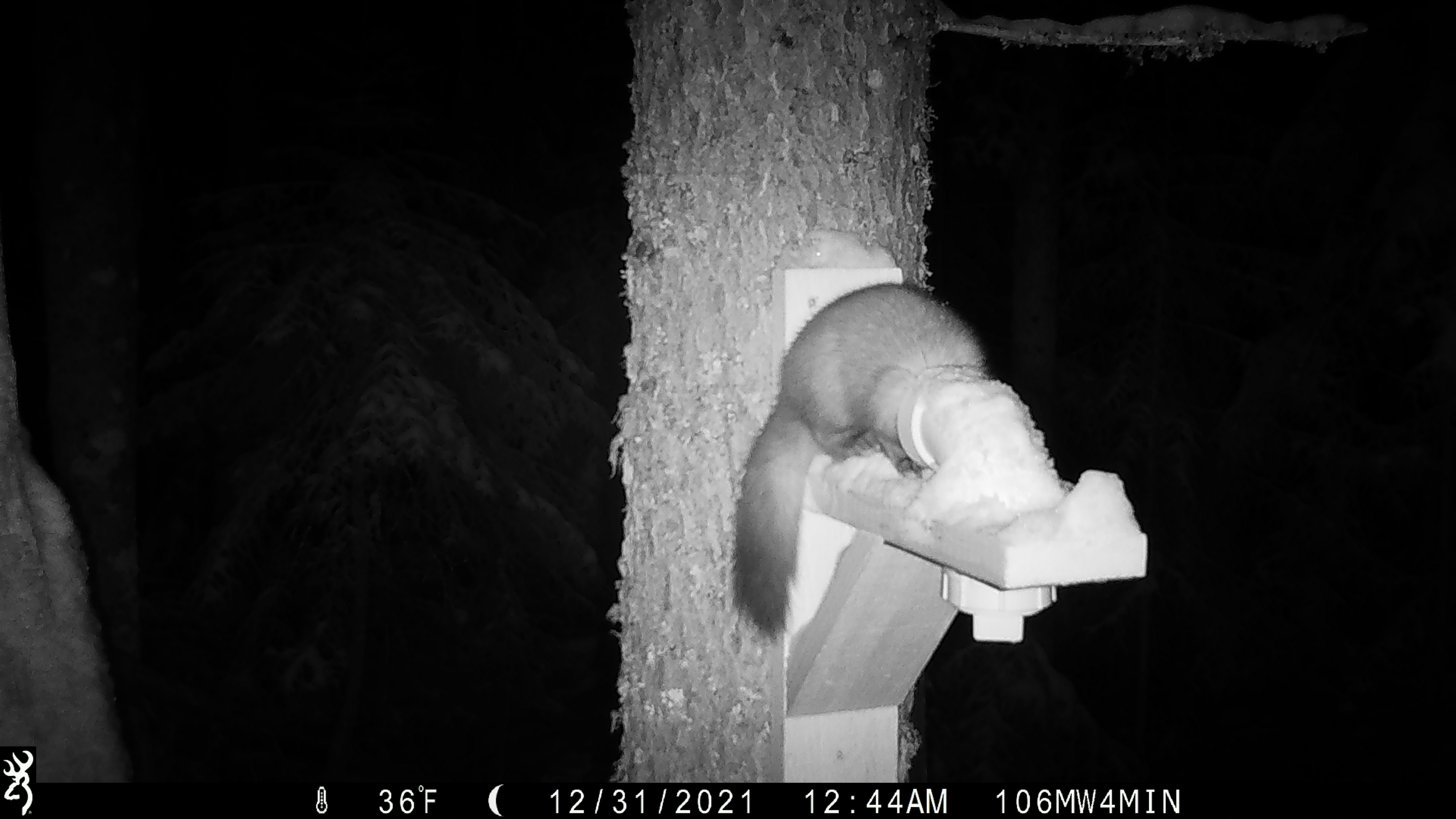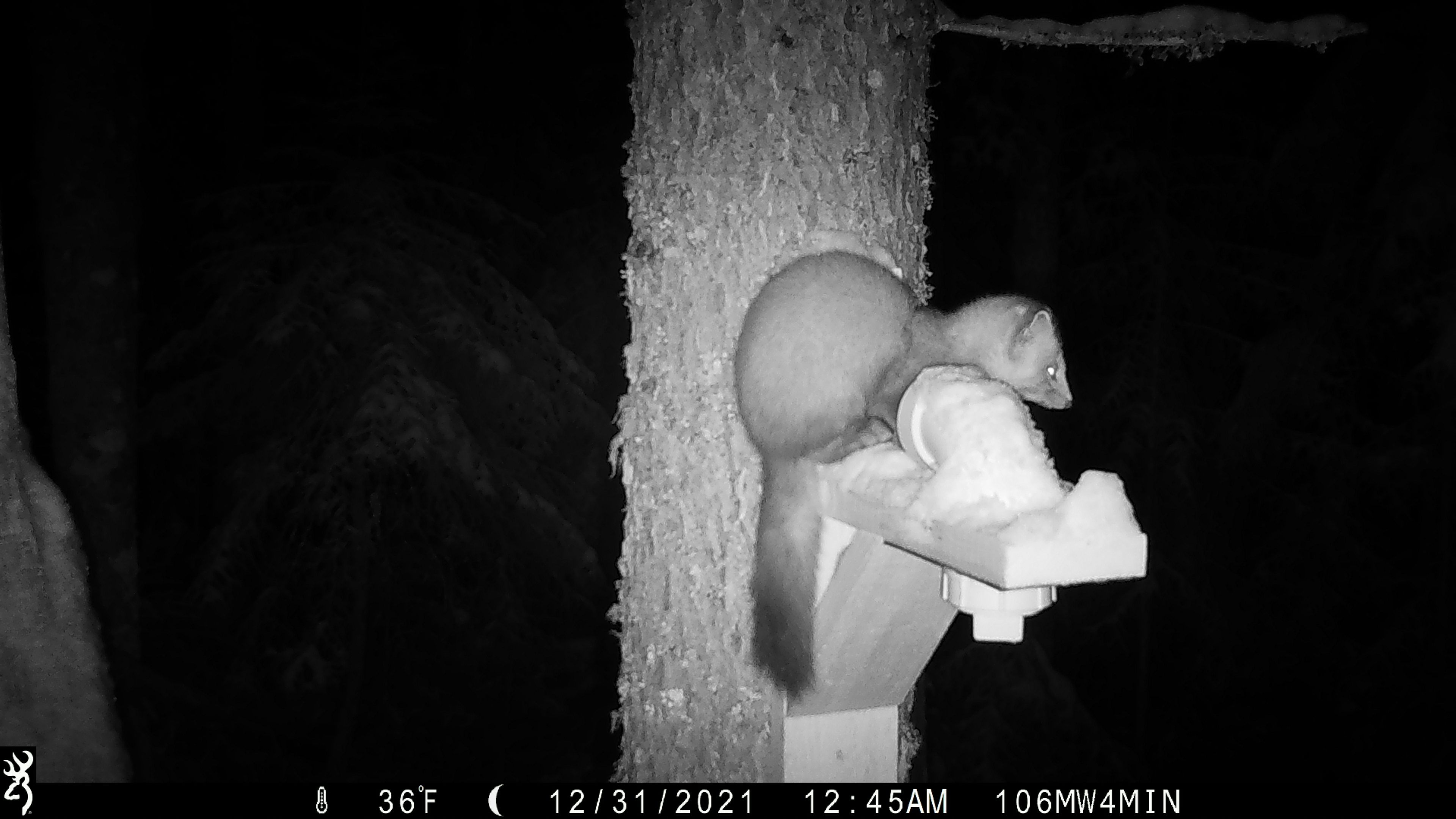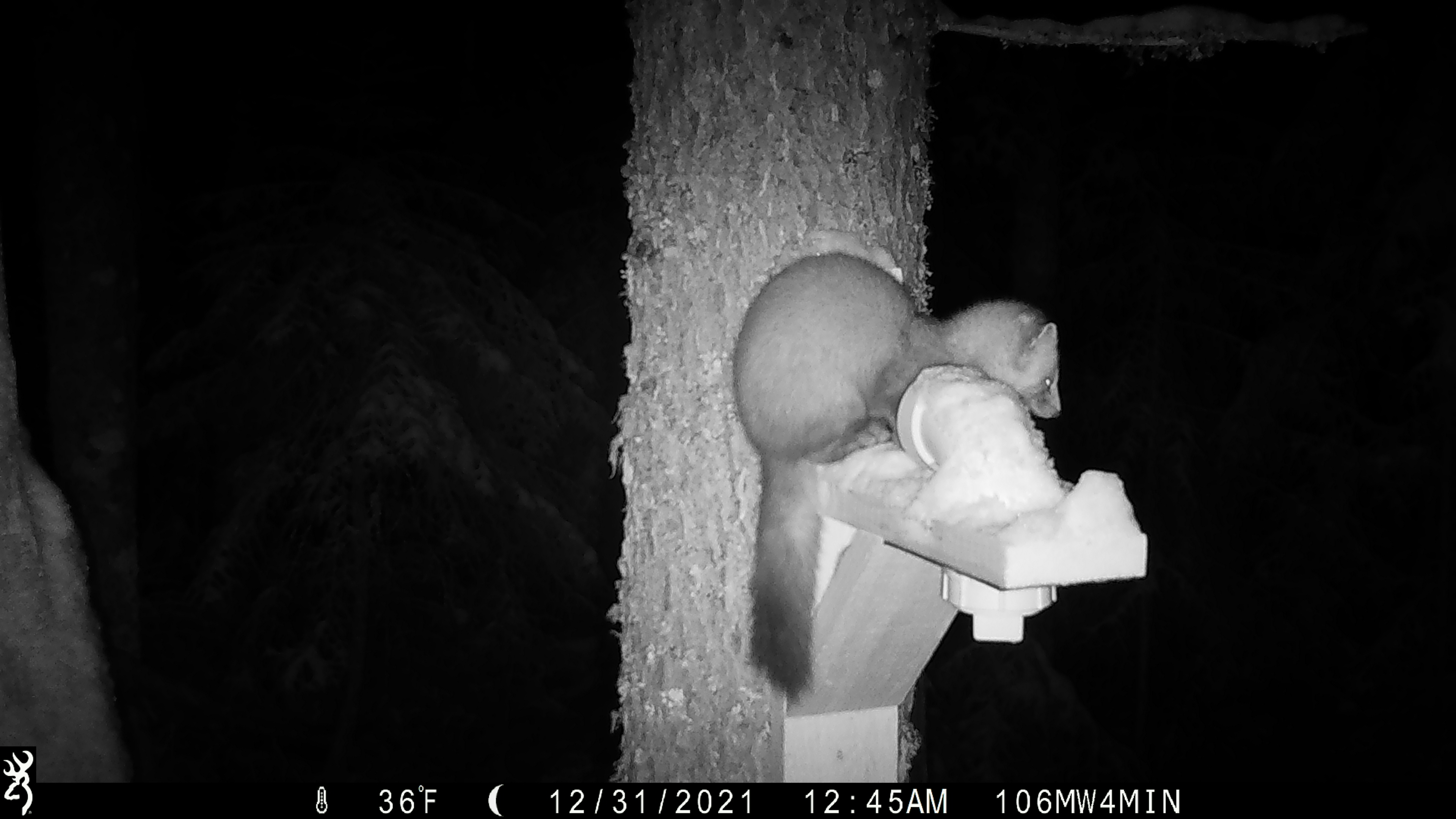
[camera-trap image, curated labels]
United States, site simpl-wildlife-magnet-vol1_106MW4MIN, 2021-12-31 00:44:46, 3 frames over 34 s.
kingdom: Animalia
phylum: Chordata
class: Mammalia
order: Carnivora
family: Mustelidae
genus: Martes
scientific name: Martes americana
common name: american marten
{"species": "american marten (Martes americana)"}